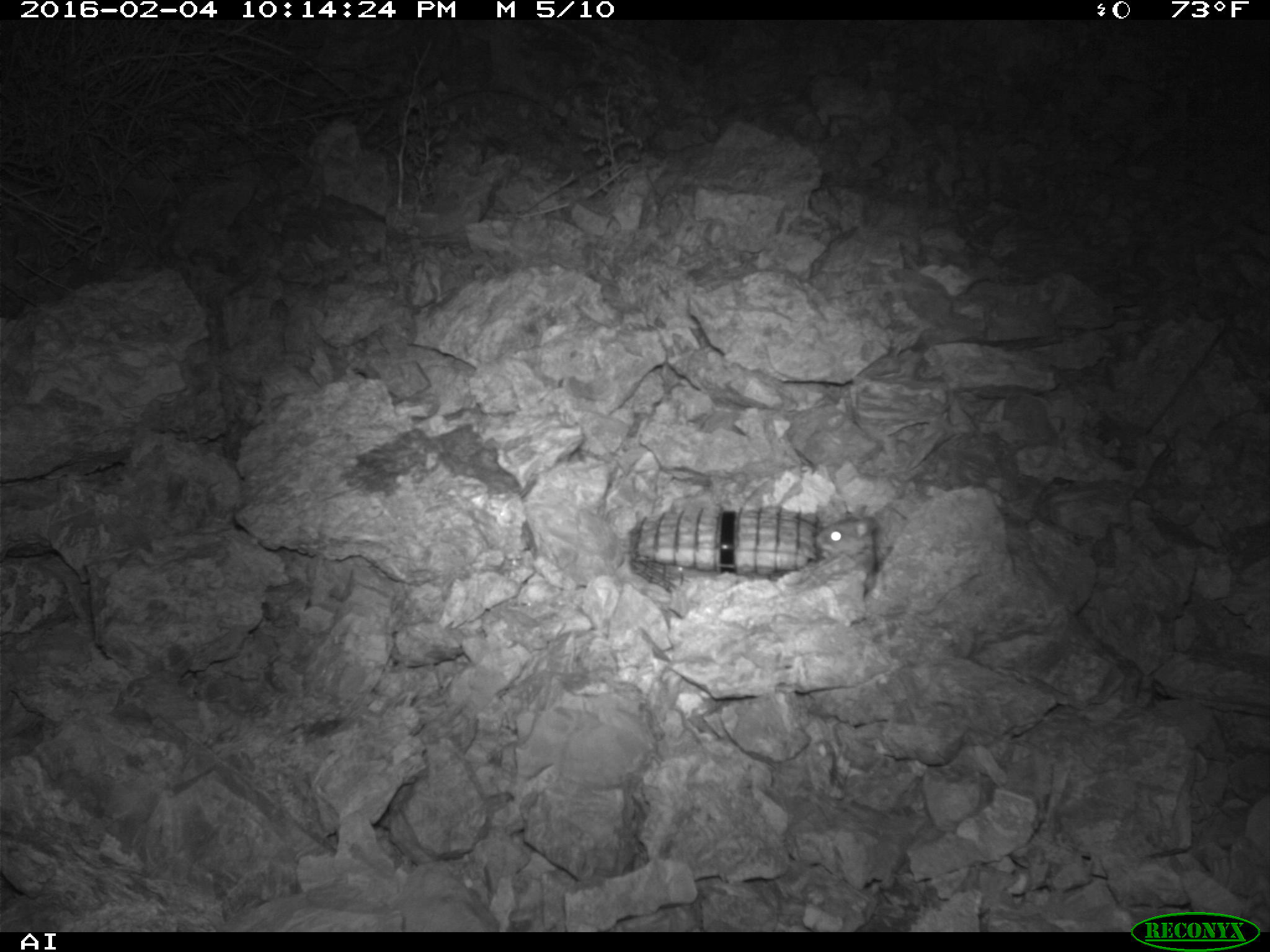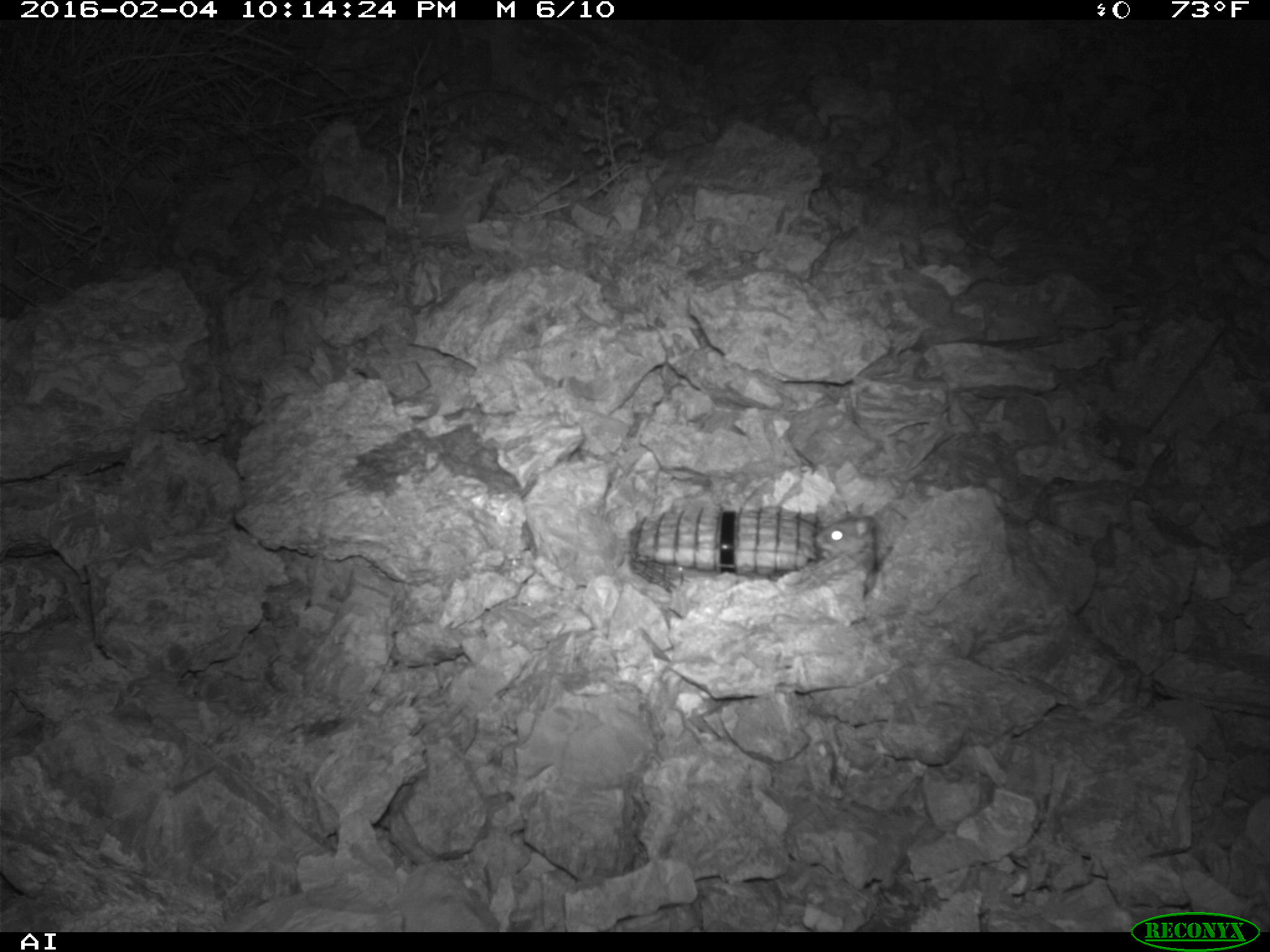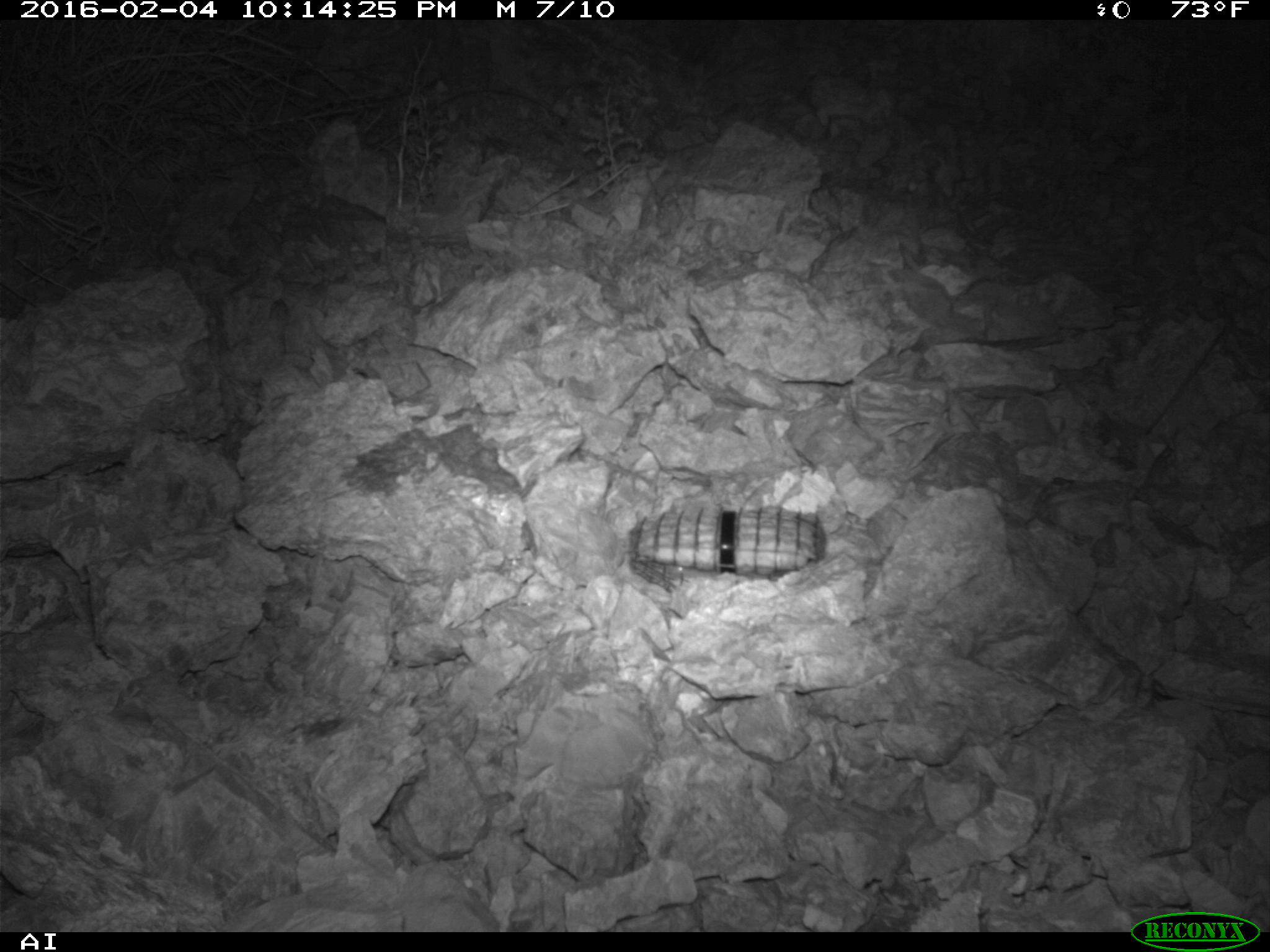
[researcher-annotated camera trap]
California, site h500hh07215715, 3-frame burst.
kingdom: Animalia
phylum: Chordata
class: Mammalia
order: Rodentia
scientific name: Rodentia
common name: rodent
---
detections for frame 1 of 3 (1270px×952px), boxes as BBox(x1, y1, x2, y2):
rodent: BBox(813, 503, 876, 556)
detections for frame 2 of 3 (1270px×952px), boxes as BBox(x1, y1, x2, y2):
rodent: BBox(816, 503, 877, 576)